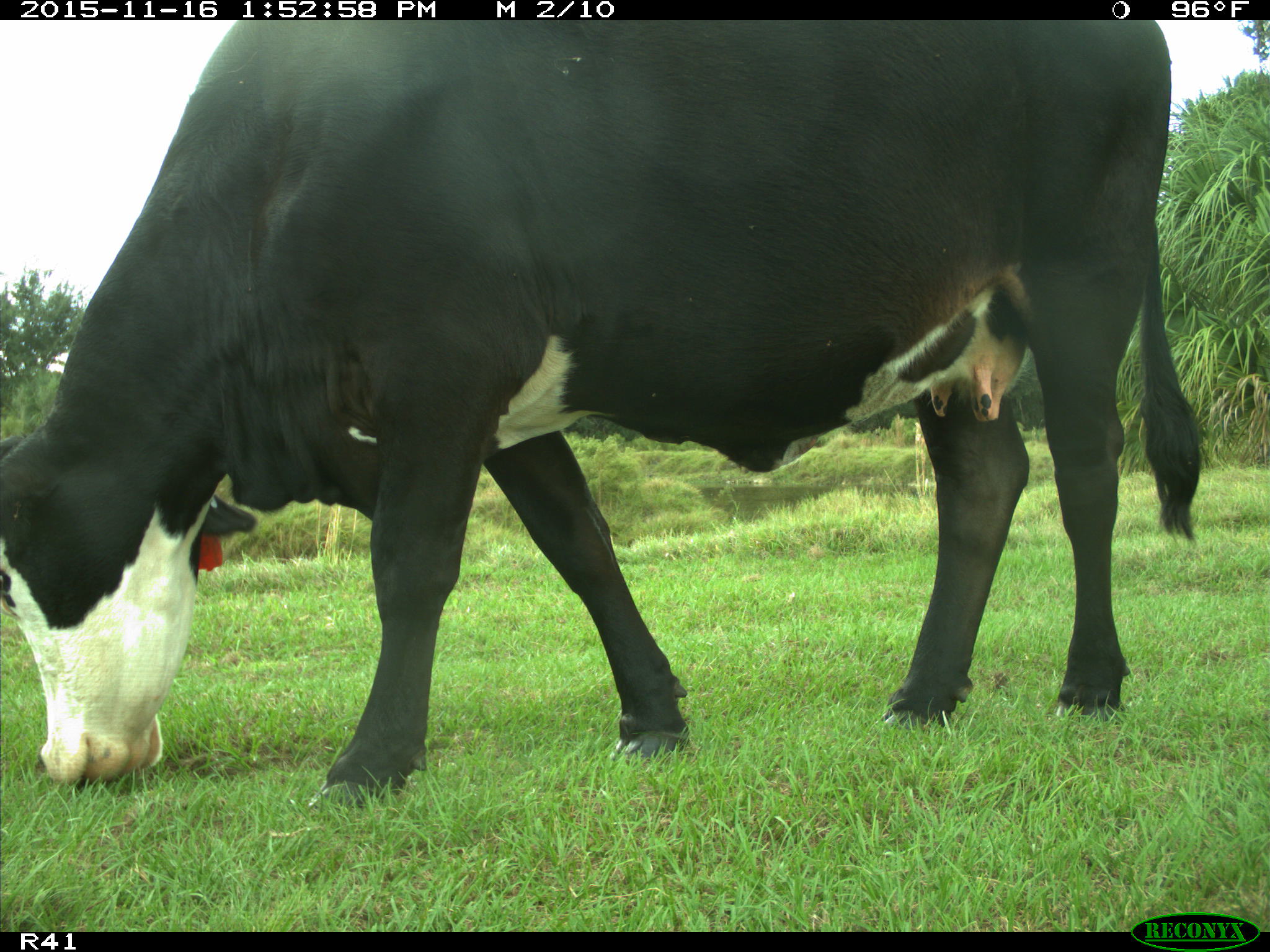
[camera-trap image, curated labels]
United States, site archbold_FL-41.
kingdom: Animalia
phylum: Chordata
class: Mammalia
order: Artiodactyla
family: Bovidae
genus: Bos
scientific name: Bos taurus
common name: domestic cow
Bos taurus (domestic cow).